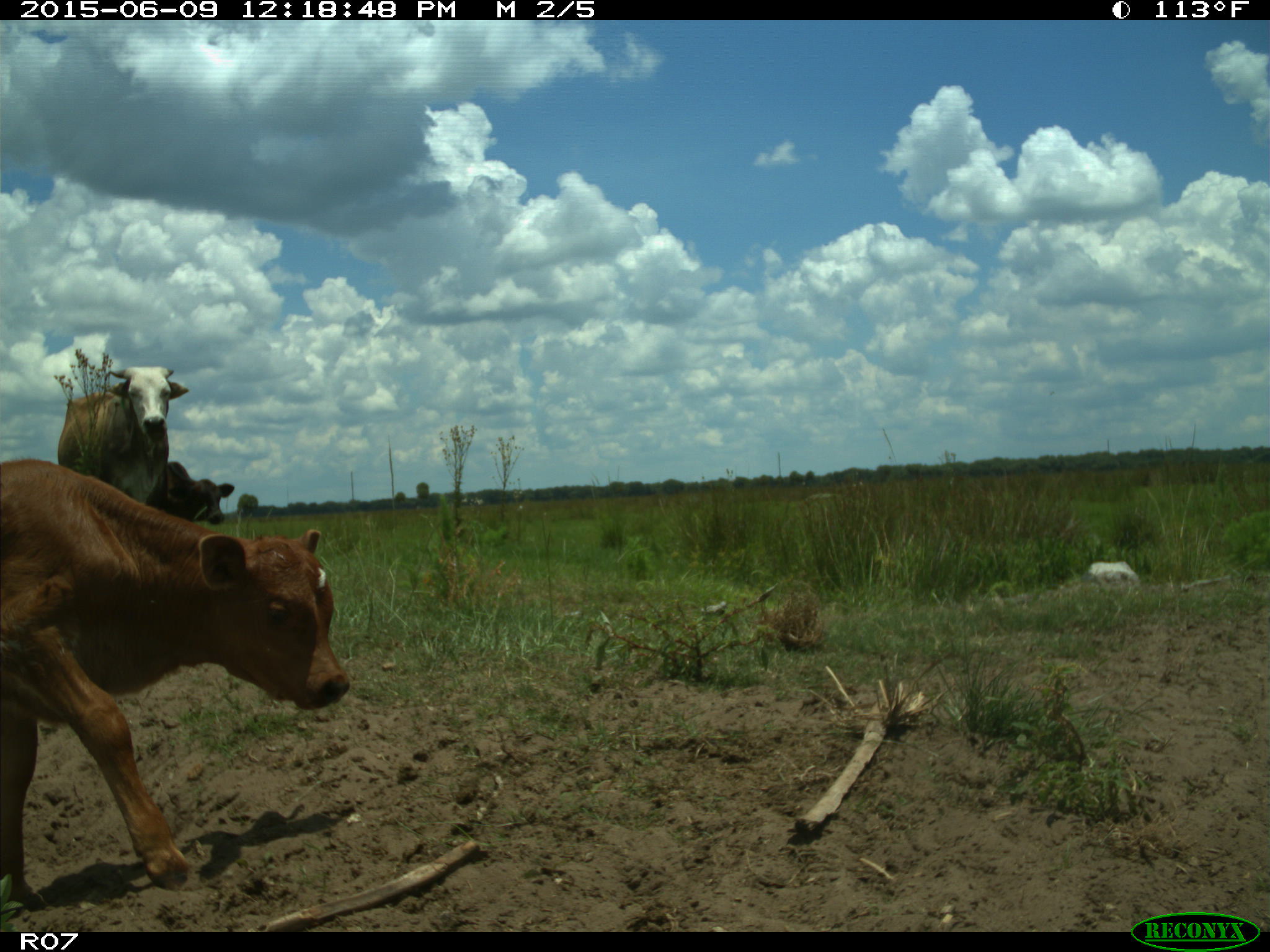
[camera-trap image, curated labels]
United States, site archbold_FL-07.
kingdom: Animalia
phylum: Chordata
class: Mammalia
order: Artiodactyla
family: Bovidae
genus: Bos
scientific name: Bos taurus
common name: domestic cow